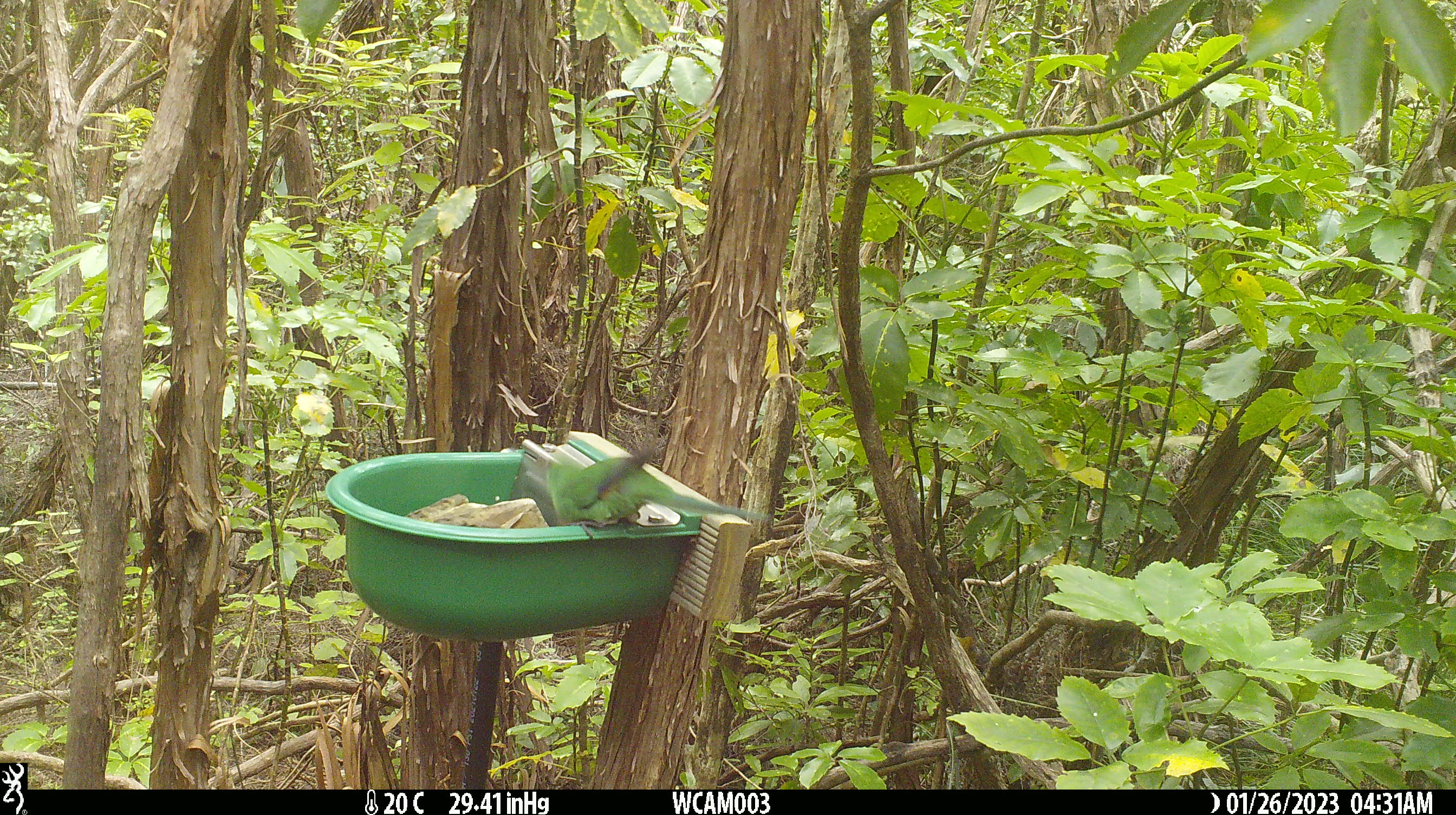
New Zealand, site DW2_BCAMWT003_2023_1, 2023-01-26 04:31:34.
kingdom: Animalia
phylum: Chordata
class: Aves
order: Psittaciformes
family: Psittaculidae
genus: Cyanoramphus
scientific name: Cyanoramphus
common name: parakeet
Parakeet (Cyanoramphus).